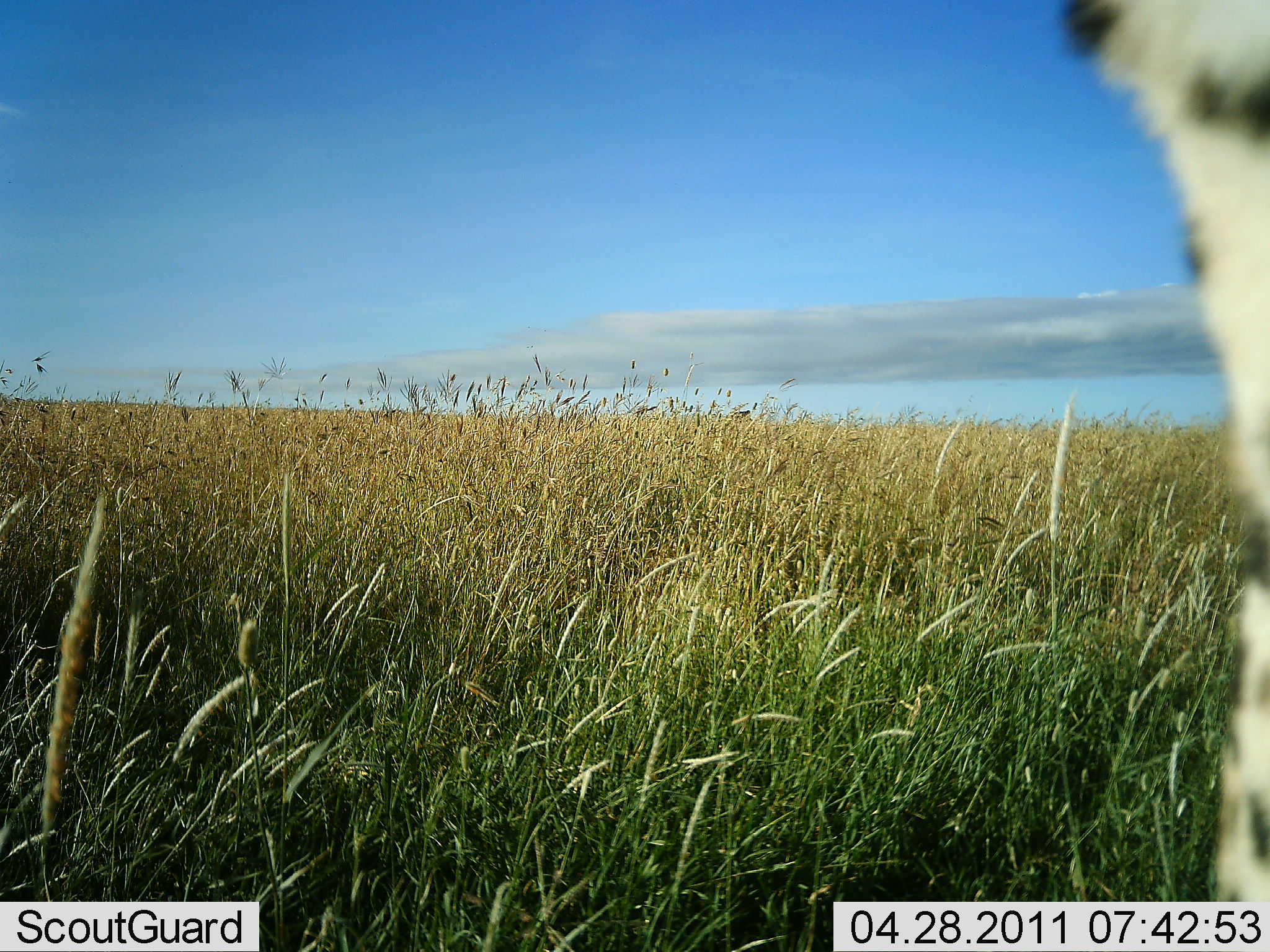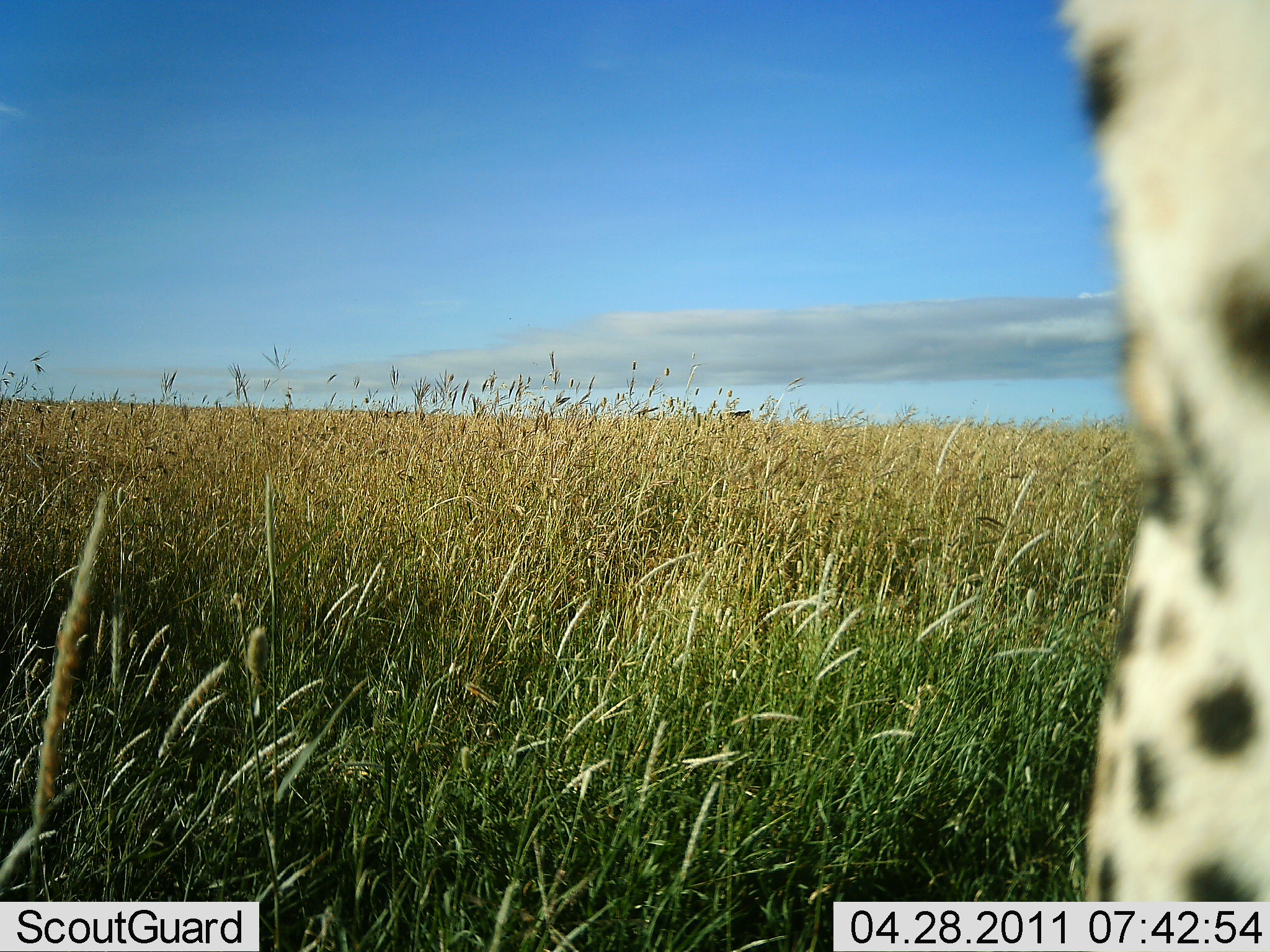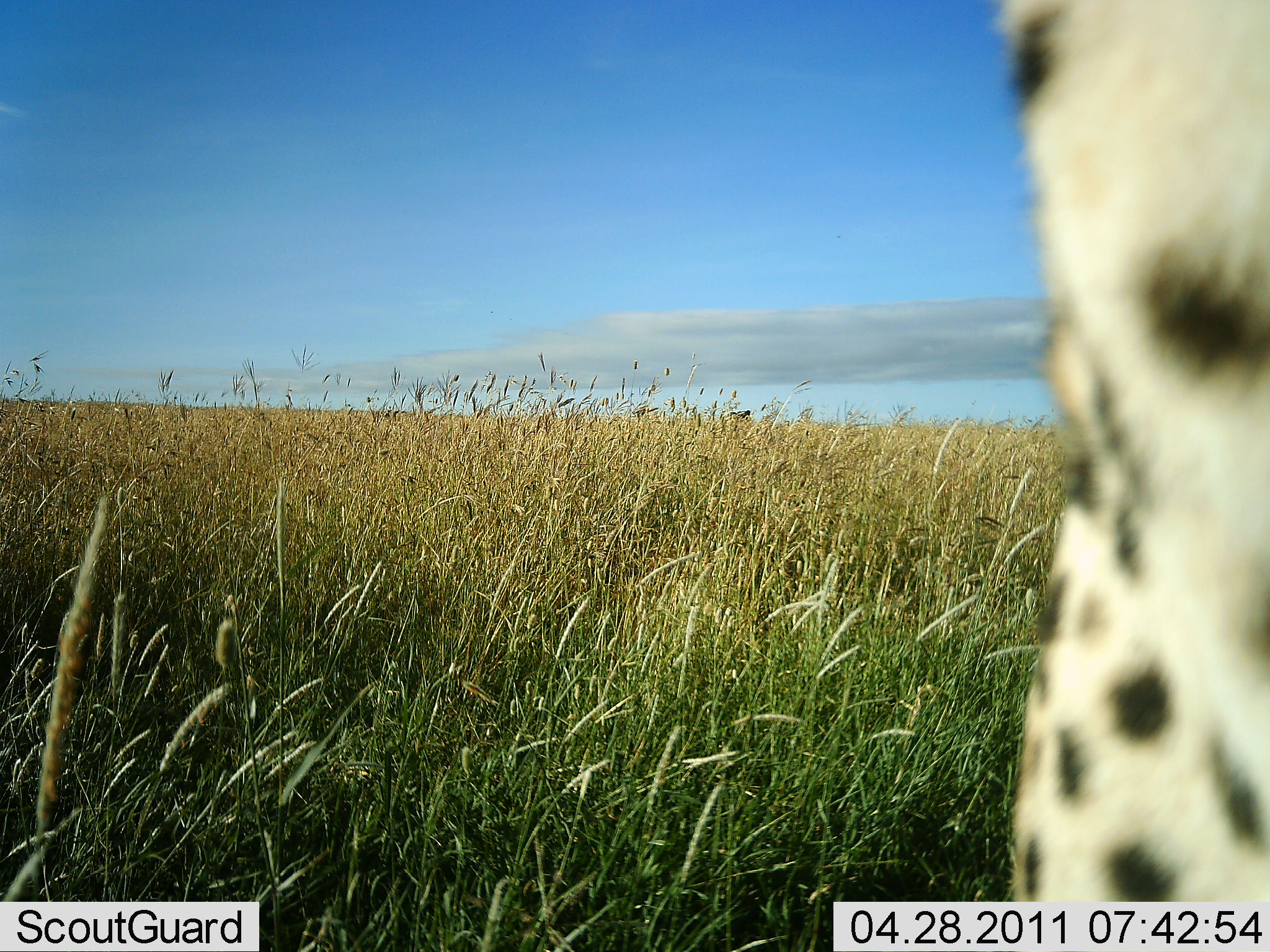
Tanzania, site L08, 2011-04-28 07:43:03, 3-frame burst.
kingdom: Animalia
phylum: Chordata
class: Mammalia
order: Carnivora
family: Felidae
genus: Acinonyx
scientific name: Acinonyx jubatus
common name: cheetah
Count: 1.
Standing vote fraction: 62%.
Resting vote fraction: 15%.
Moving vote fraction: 23%.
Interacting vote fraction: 0%.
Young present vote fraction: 0%.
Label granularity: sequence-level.